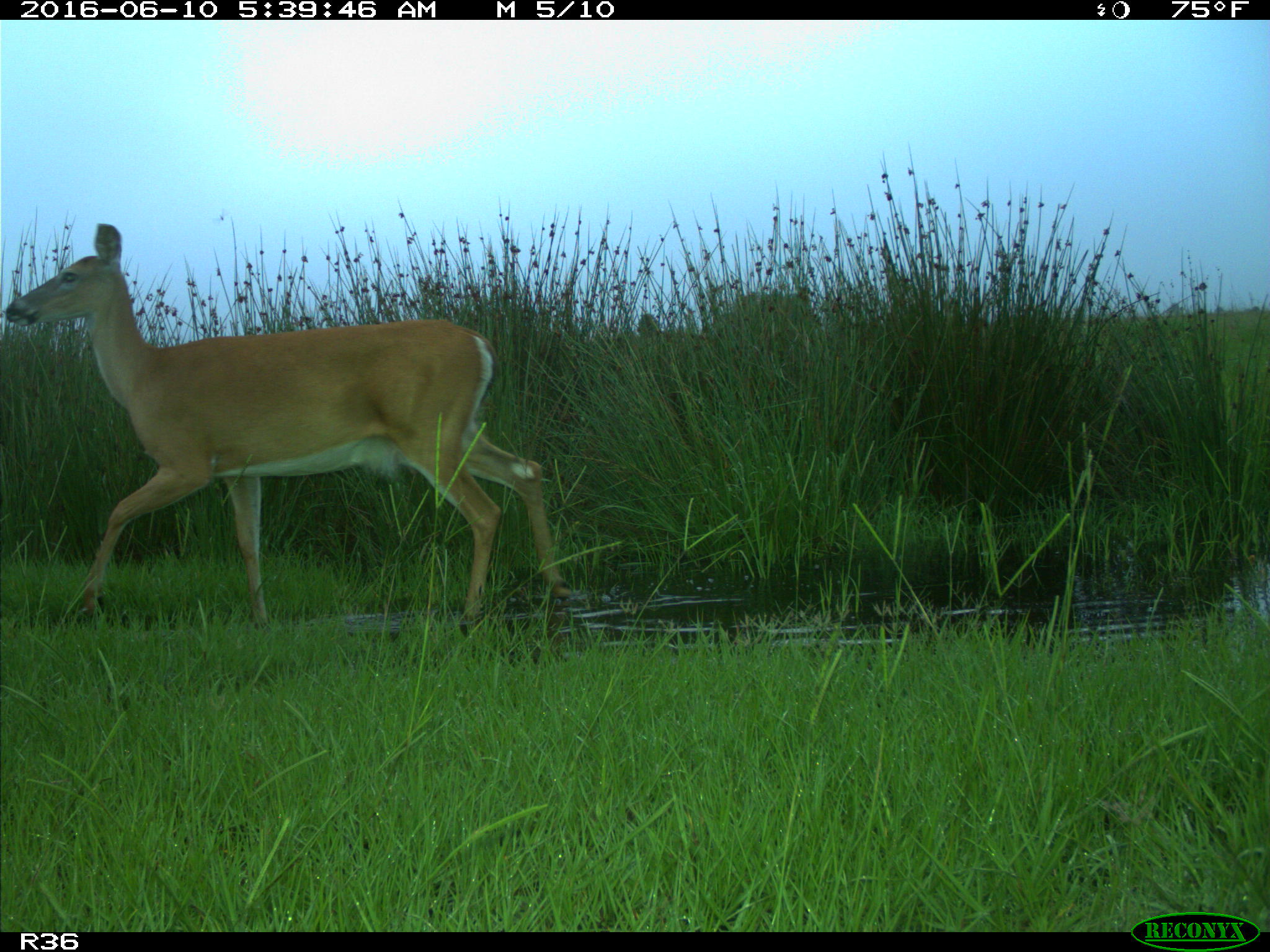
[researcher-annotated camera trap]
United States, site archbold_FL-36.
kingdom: Animalia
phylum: Chordata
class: Mammalia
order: Artiodactyla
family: Cervidae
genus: Odocoileus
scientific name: Odocoileus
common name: deer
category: unidentified deer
Unidentified deer (deer) (Odocoileus).